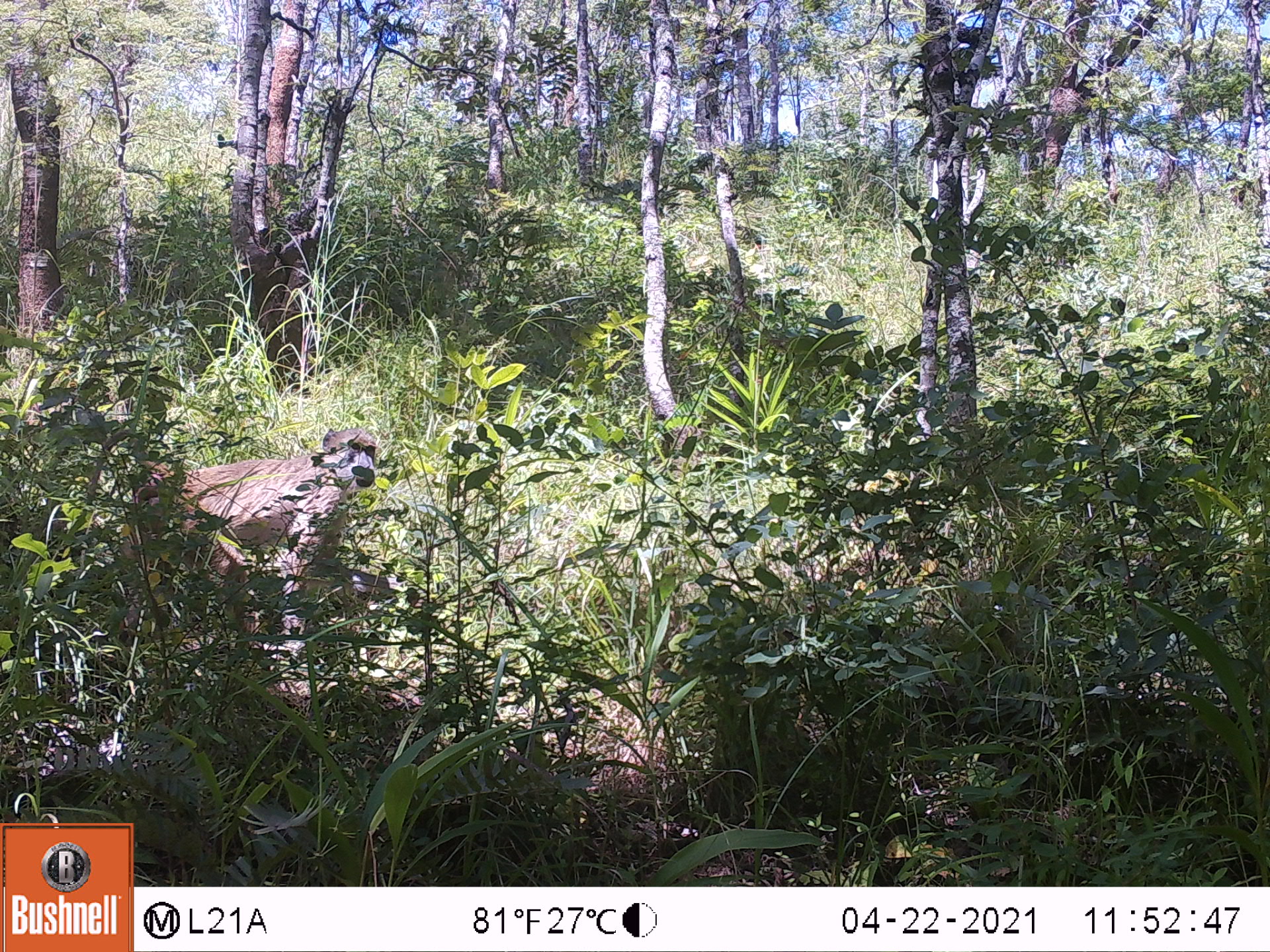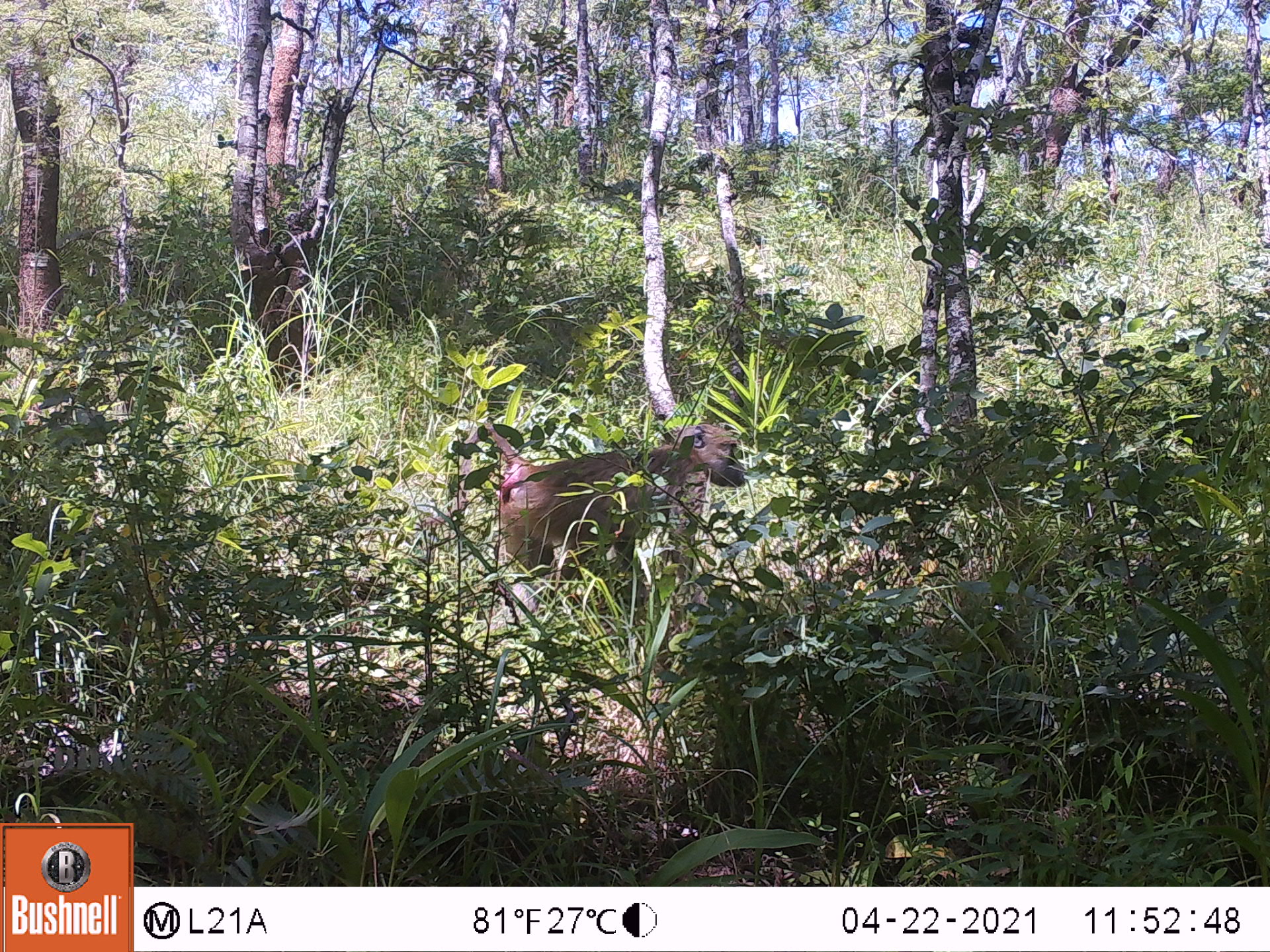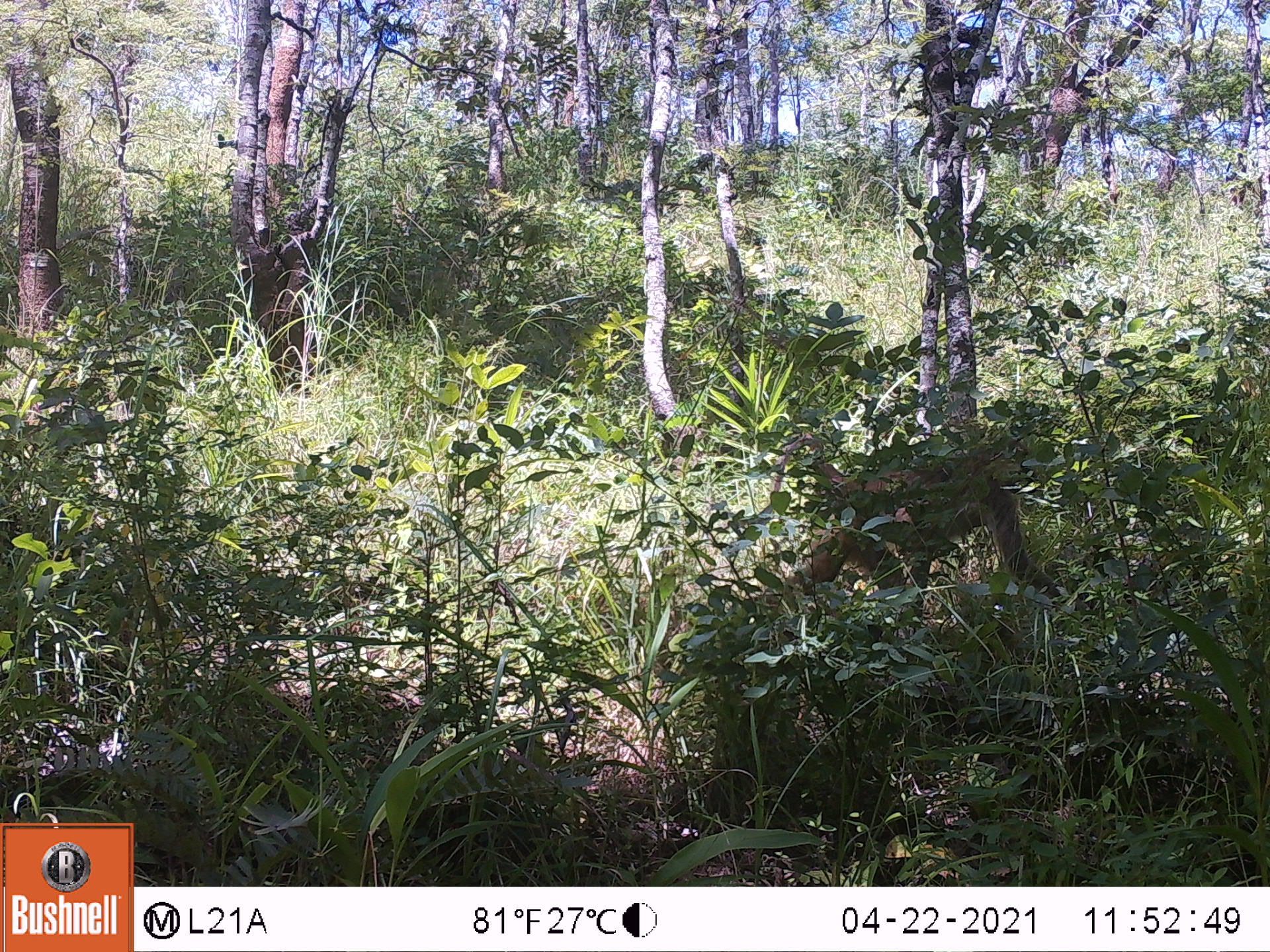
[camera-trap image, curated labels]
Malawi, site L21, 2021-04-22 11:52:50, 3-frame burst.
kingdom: Animalia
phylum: Chordata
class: Mammalia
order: Primates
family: Cercopithecidae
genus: Papio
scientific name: Papio cynocephalus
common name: yellow baboon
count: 1